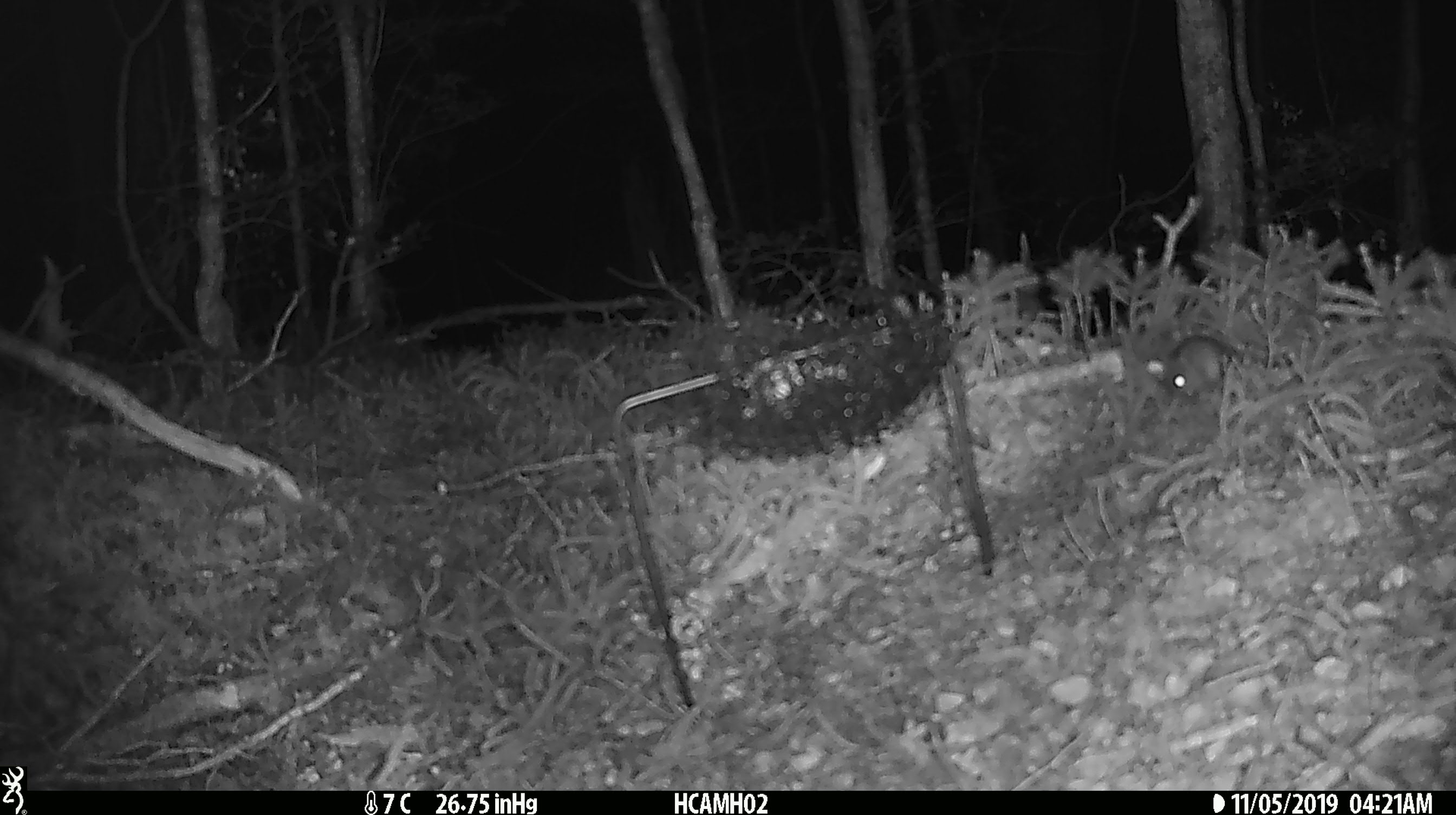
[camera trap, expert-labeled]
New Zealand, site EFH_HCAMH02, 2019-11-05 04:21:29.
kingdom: Animalia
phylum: Chordata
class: Mammalia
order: Rodentia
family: Muridae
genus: Mus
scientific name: Mus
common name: mouse